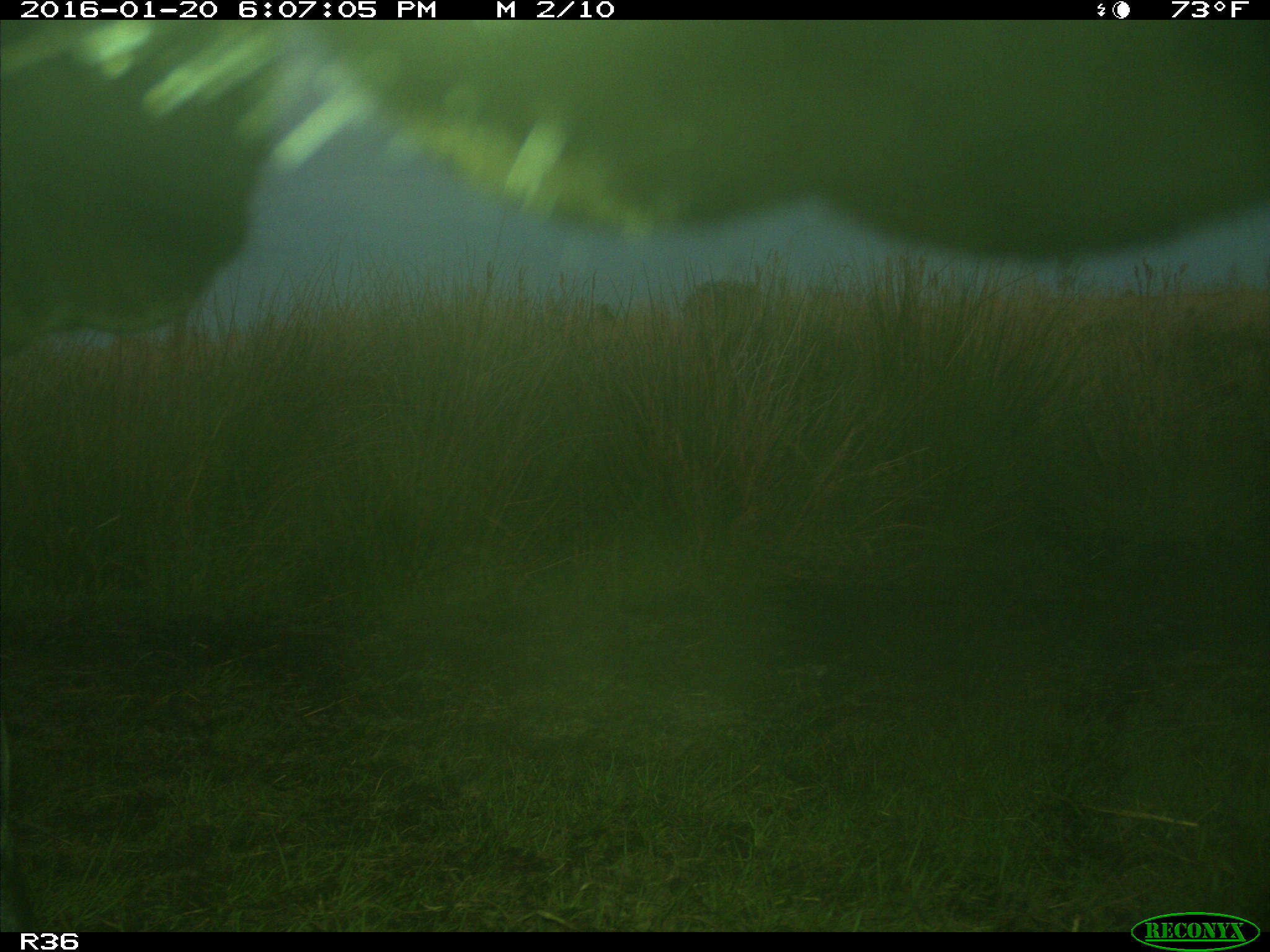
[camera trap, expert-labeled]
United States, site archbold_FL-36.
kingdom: Animalia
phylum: Chordata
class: Mammalia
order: Artiodactyla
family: Bovidae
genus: Bos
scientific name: Bos taurus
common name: domestic cow